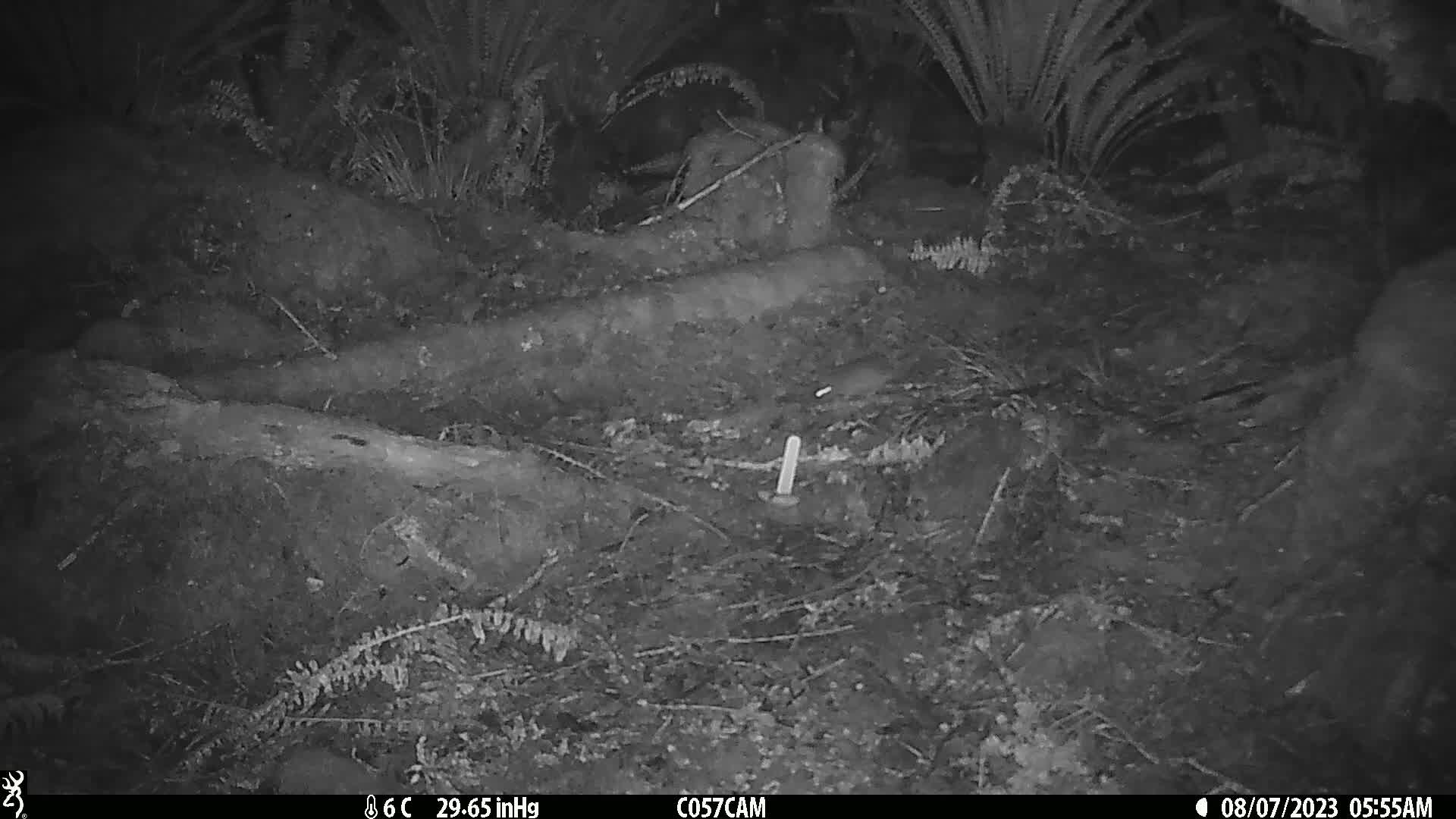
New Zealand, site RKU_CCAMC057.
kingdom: Animalia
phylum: Chordata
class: Mammalia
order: Rodentia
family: Muridae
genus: Rattus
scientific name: Rattus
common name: rat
Rat (Rattus).